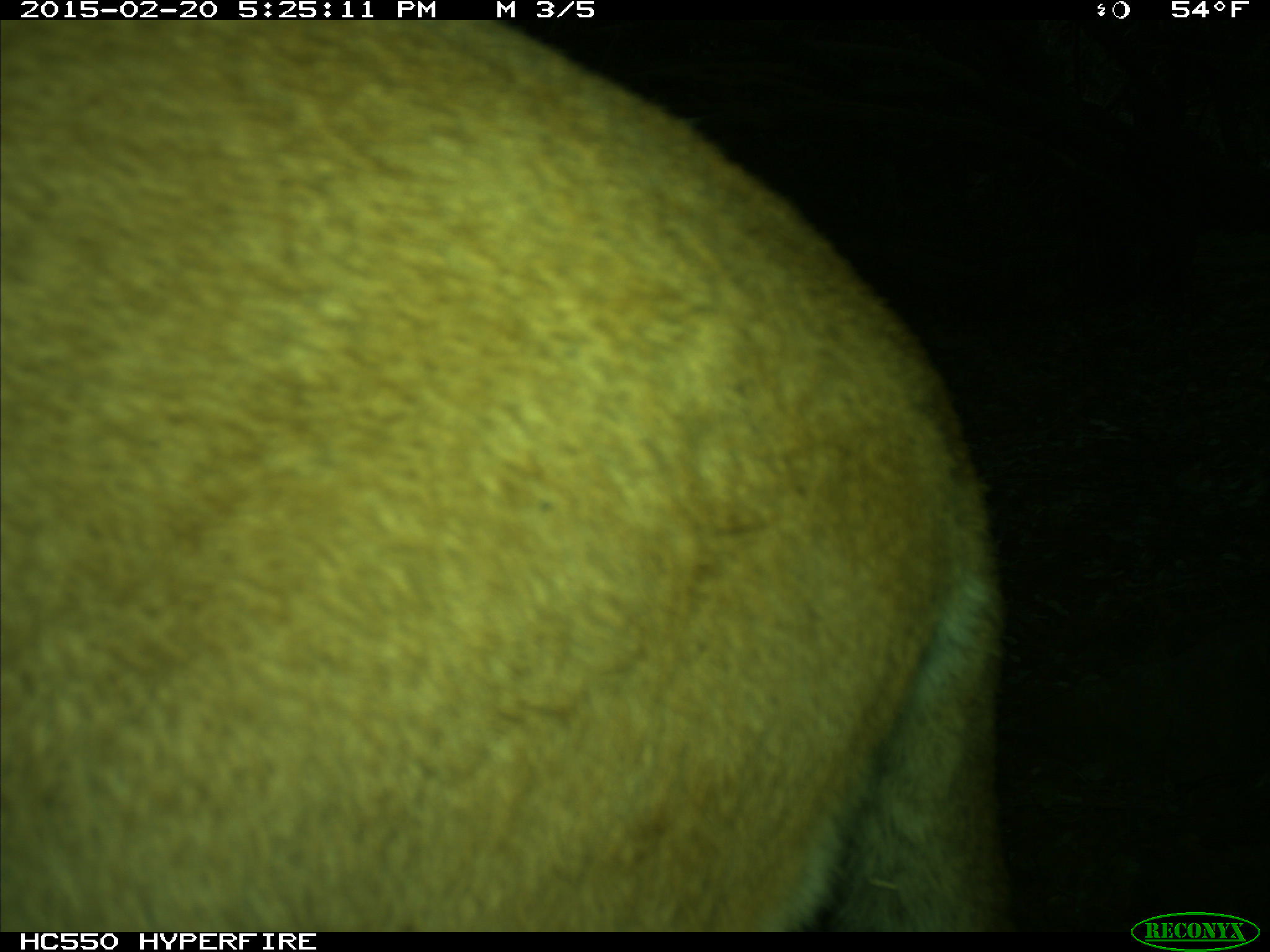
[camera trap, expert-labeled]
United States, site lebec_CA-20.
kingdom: Animalia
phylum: Chordata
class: Mammalia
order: Carnivora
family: Felidae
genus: Puma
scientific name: Puma concolor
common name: mountain lion